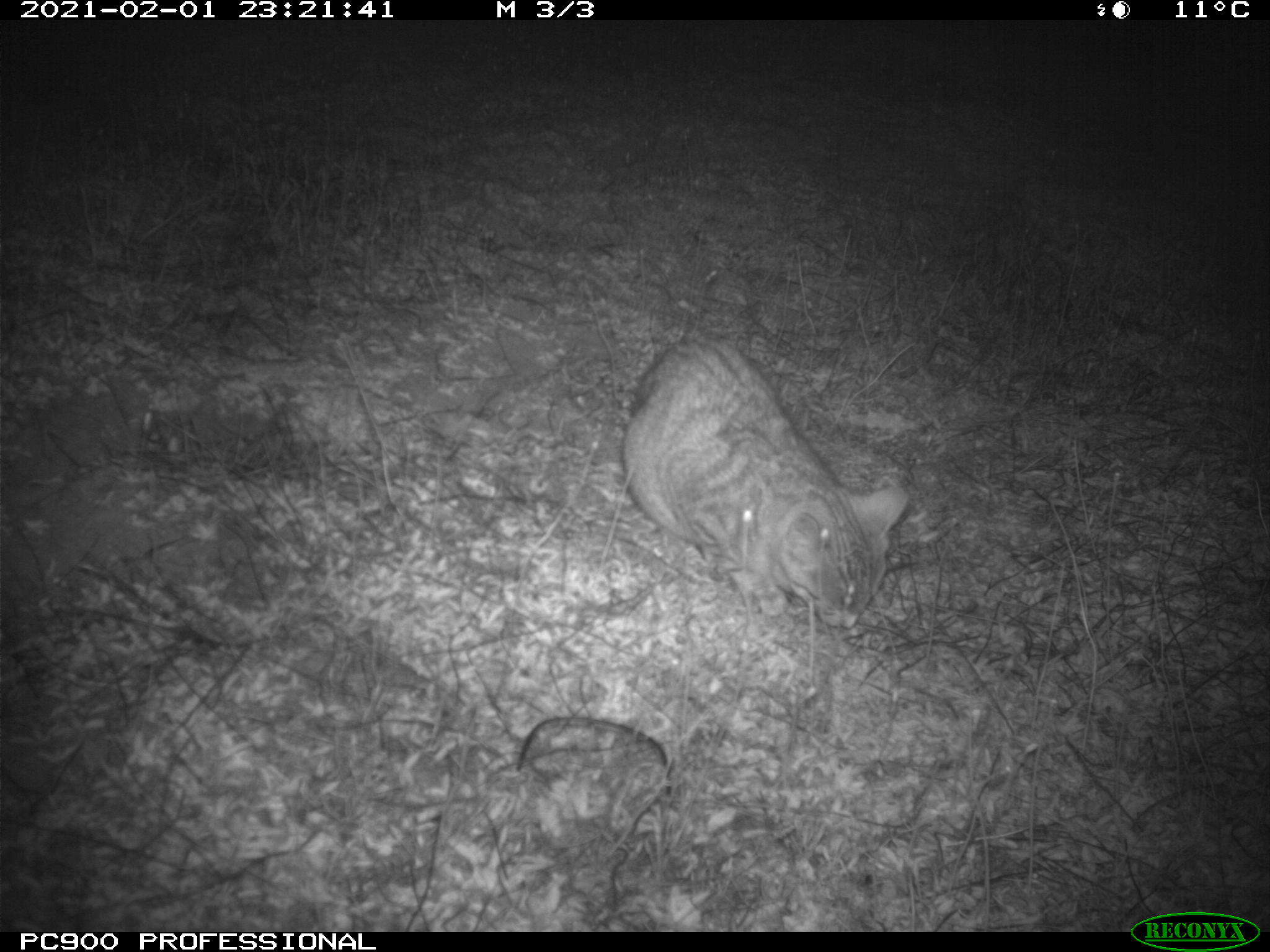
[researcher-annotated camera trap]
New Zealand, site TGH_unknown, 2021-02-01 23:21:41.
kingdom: Animalia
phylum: Chordata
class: Mammalia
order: Carnivora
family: Felidae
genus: Felis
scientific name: Felis catus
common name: domestic cat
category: cat